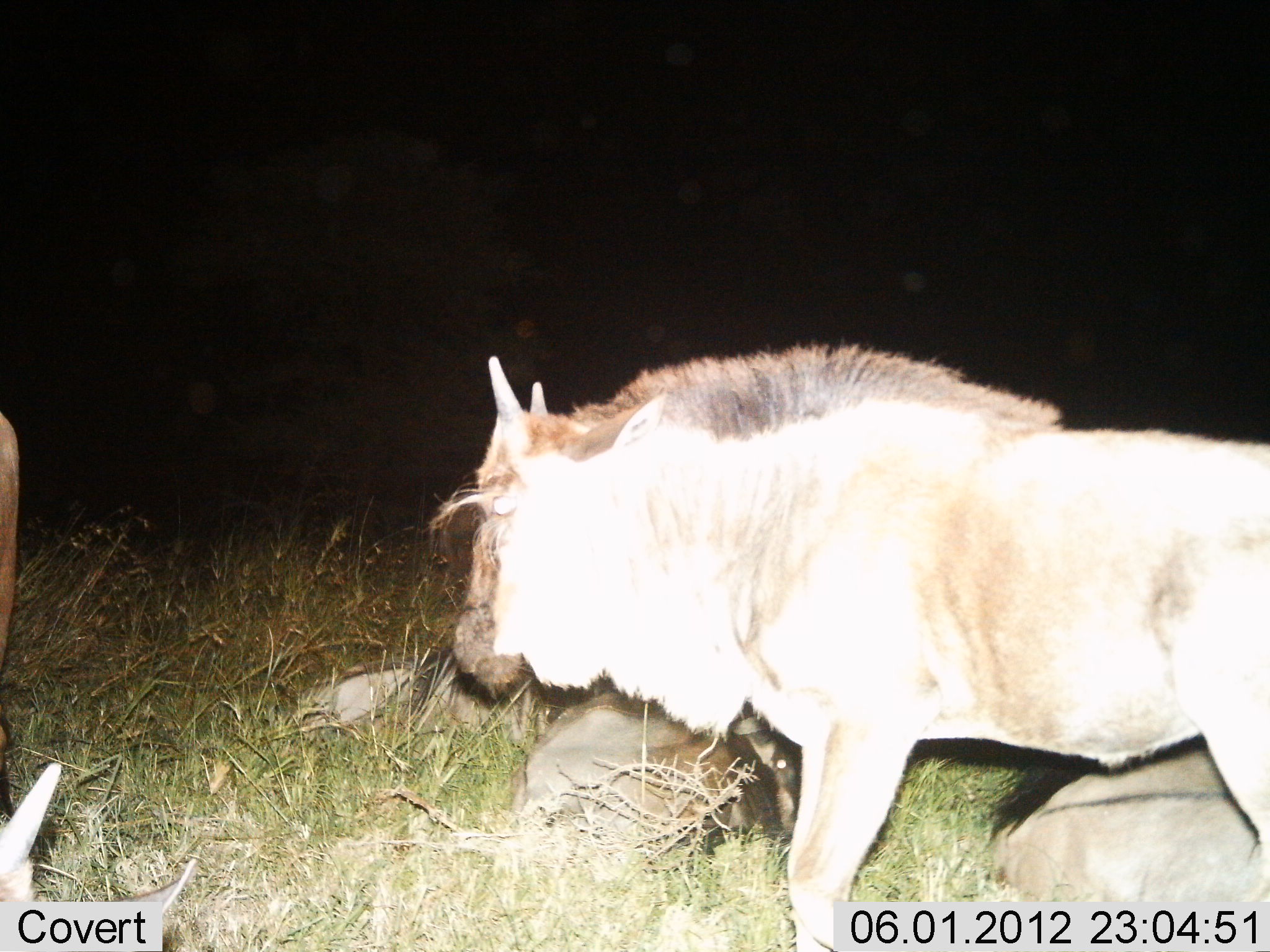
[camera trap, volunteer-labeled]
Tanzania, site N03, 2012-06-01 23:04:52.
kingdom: Animalia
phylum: Chordata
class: Mammalia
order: Artiodactyla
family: Bovidae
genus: Connochaetes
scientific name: Connochaetes taurinus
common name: blue wildebeest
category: wildebeest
Wildebeest (blue wildebeest) (Connochaetes taurinus), count 3. Behavior (volunteer vote fractions): standing 91%, resting 64%, moving 9%, interacting 0%. Young present (vote fraction): 9%. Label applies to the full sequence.